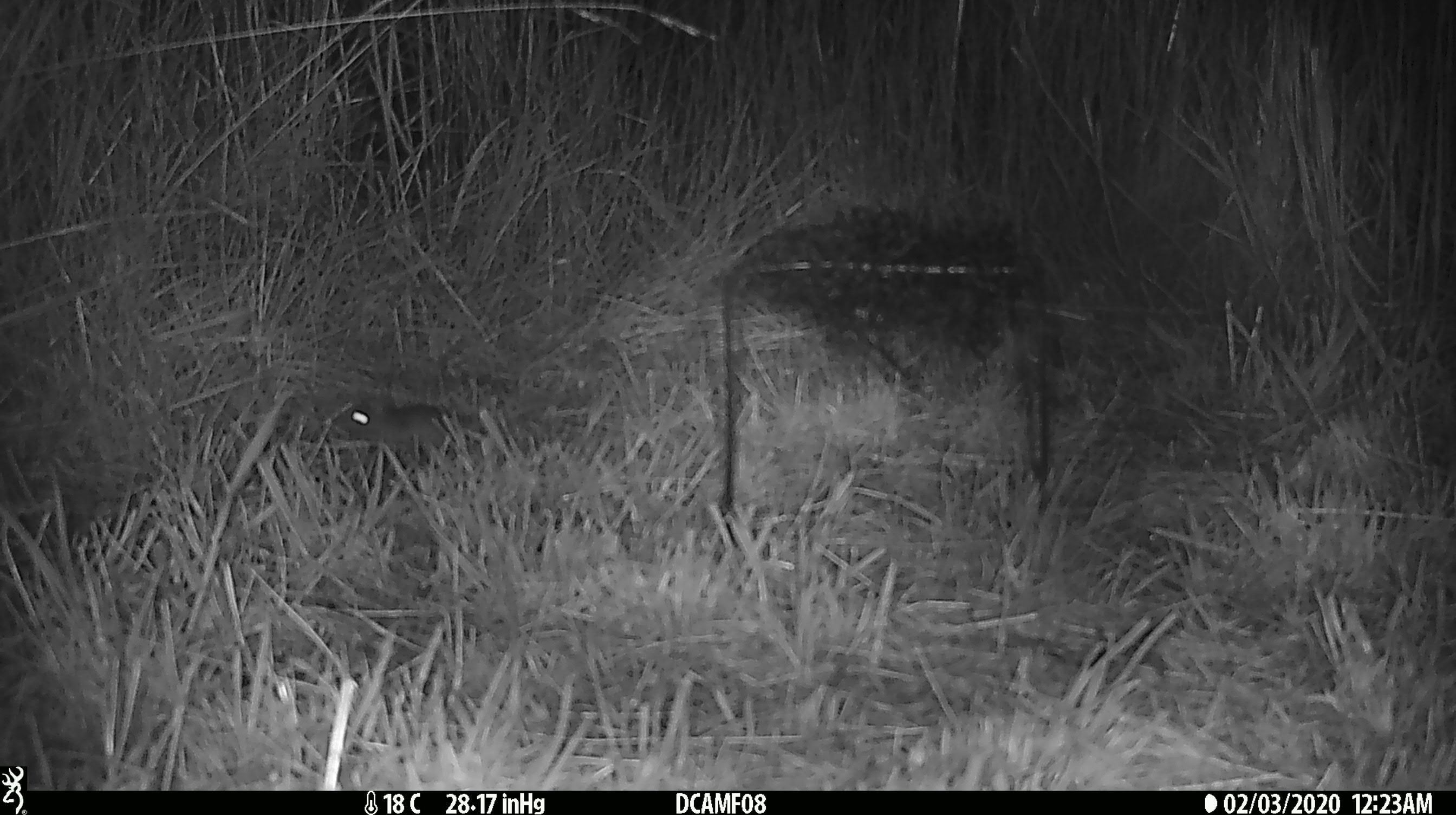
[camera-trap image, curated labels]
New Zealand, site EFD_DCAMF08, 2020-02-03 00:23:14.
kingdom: Animalia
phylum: Chordata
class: Mammalia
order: Rodentia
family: Muridae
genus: Mus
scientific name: Mus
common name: mouse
Mouse (Mus).